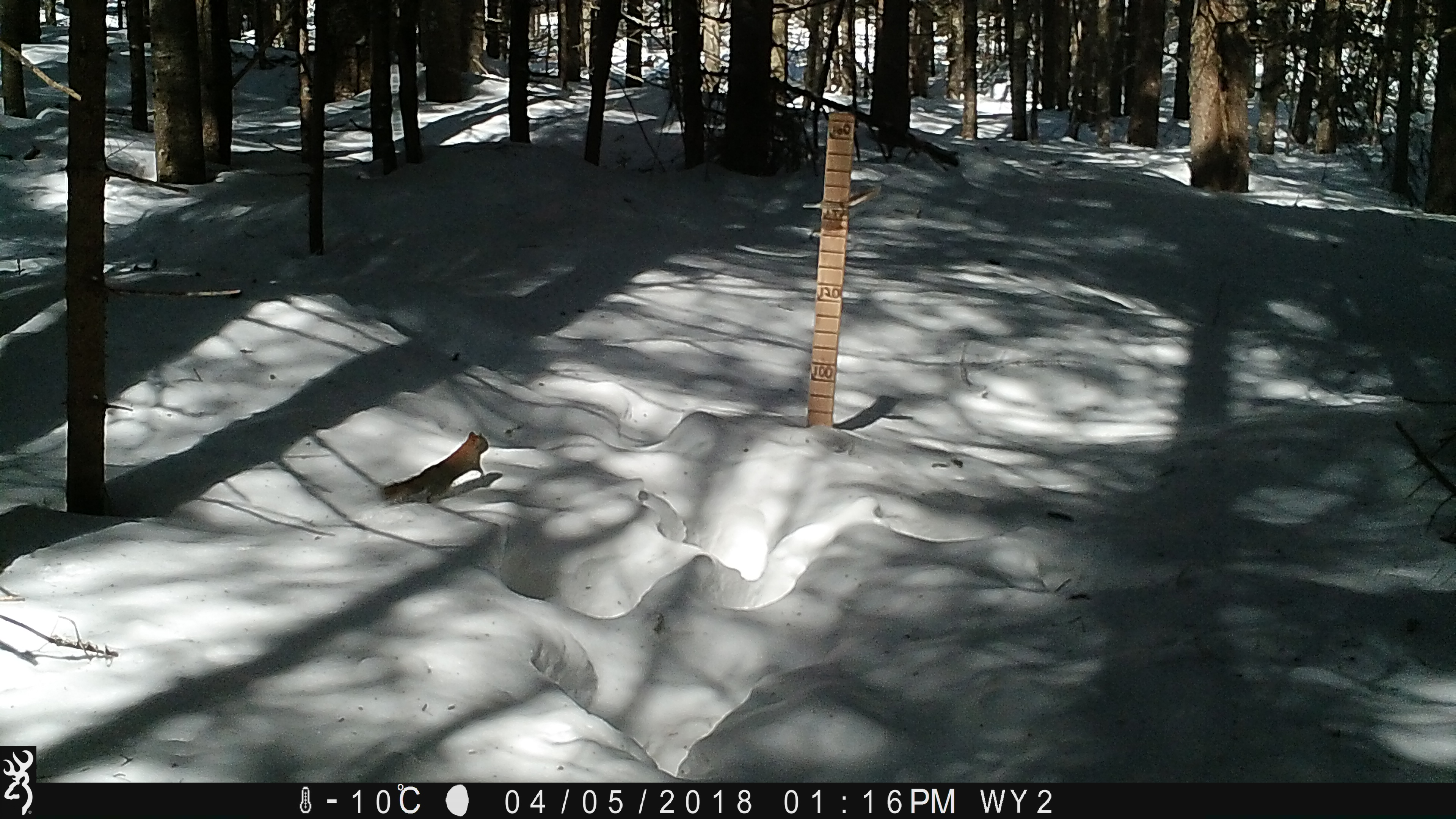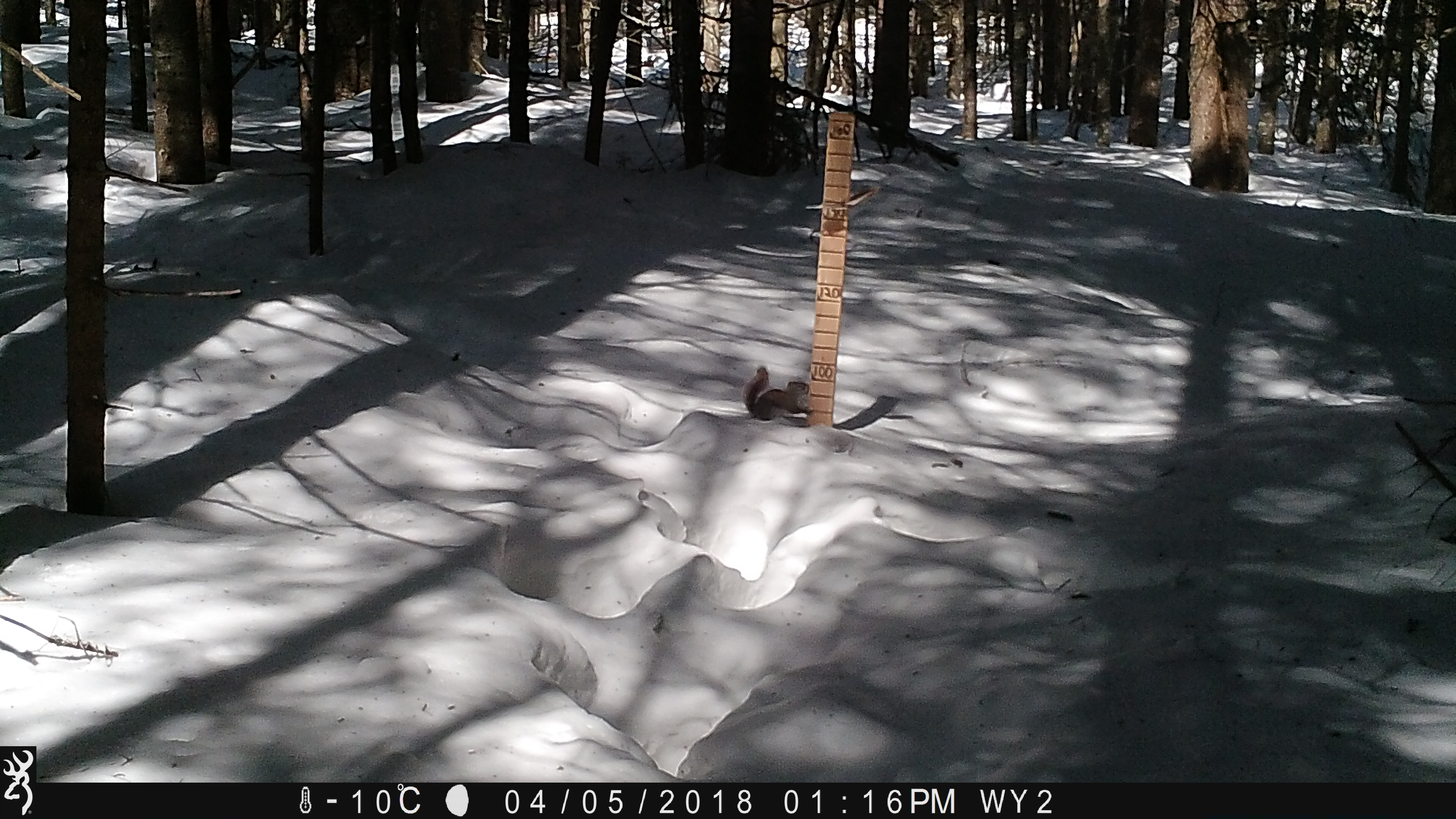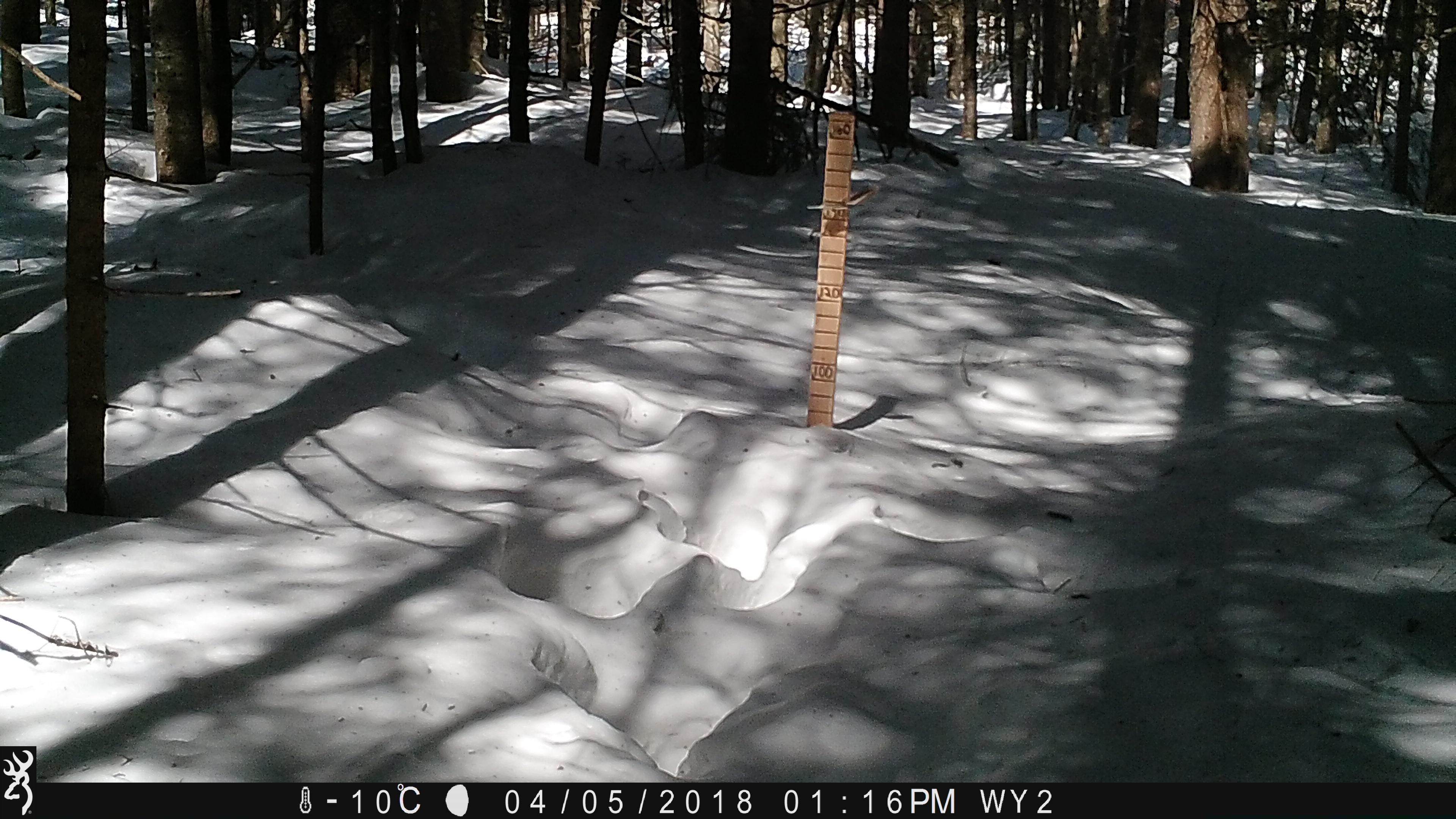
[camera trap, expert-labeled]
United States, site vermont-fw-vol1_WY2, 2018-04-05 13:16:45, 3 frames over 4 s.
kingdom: Animalia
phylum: Chordata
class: Mammalia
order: Rodentia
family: Sciuridae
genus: Tamiasciurus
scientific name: Tamiasciurus hudsonicus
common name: red squirrel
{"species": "red squirrel (Tamiasciurus hudsonicus)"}